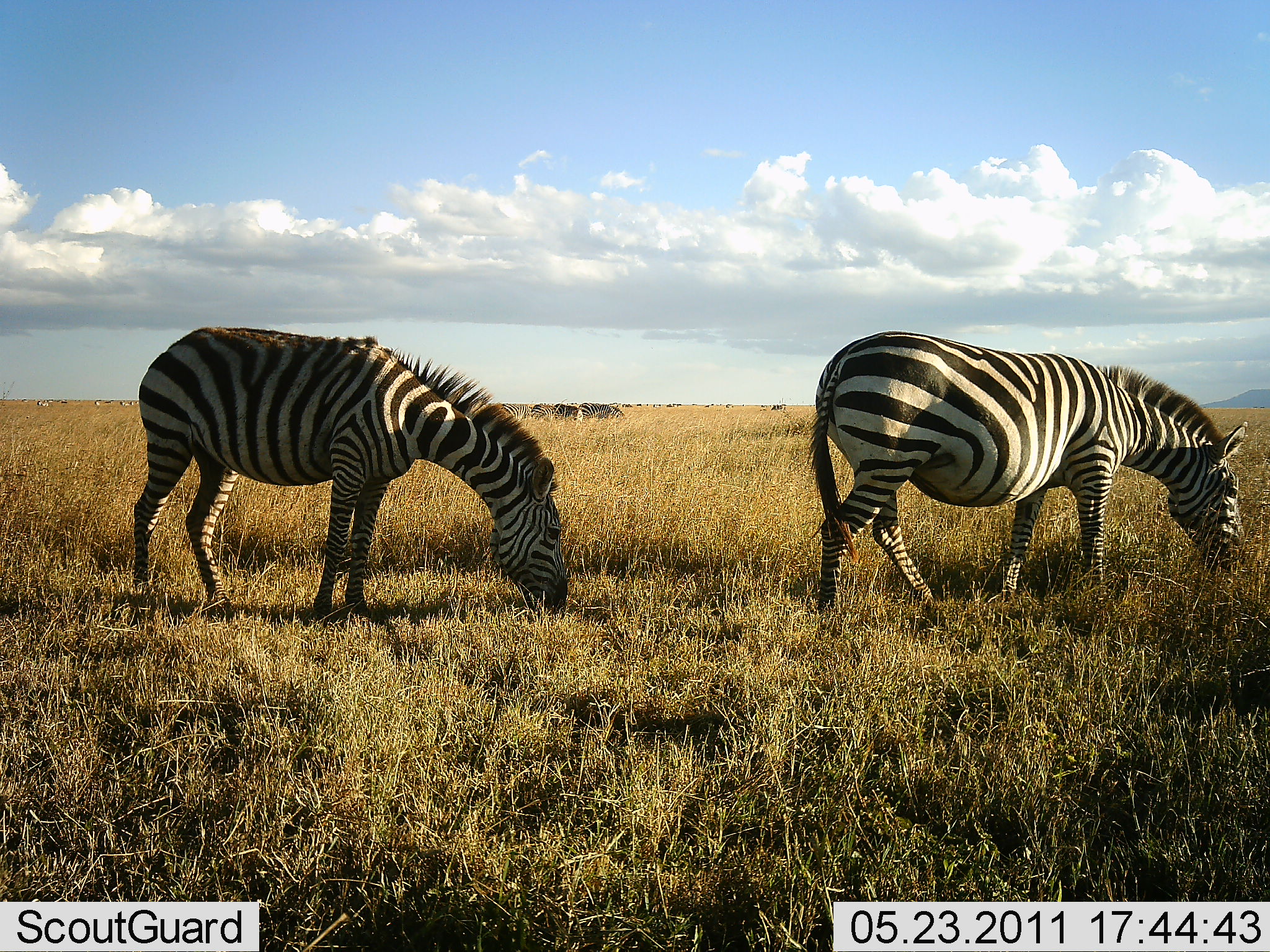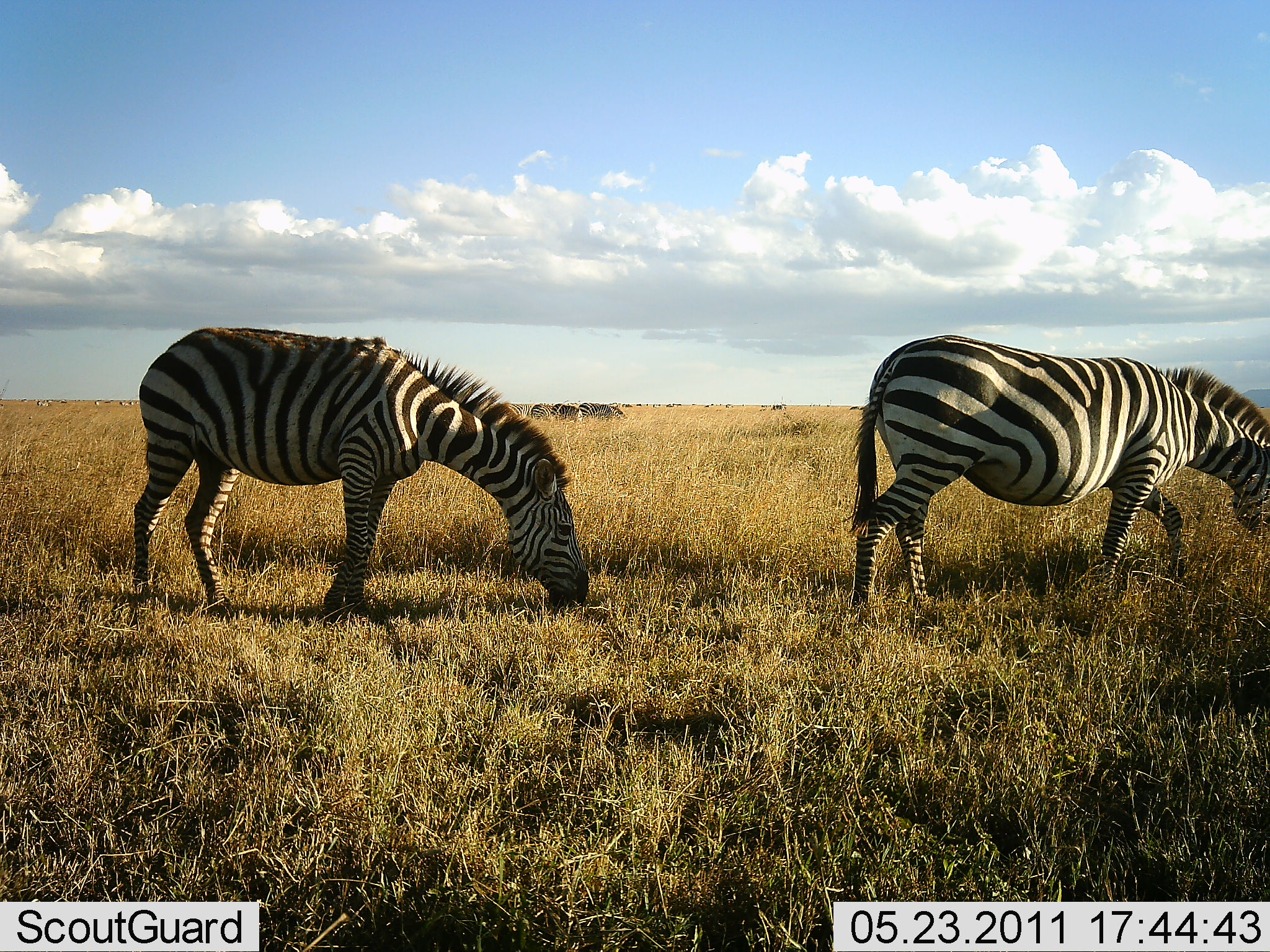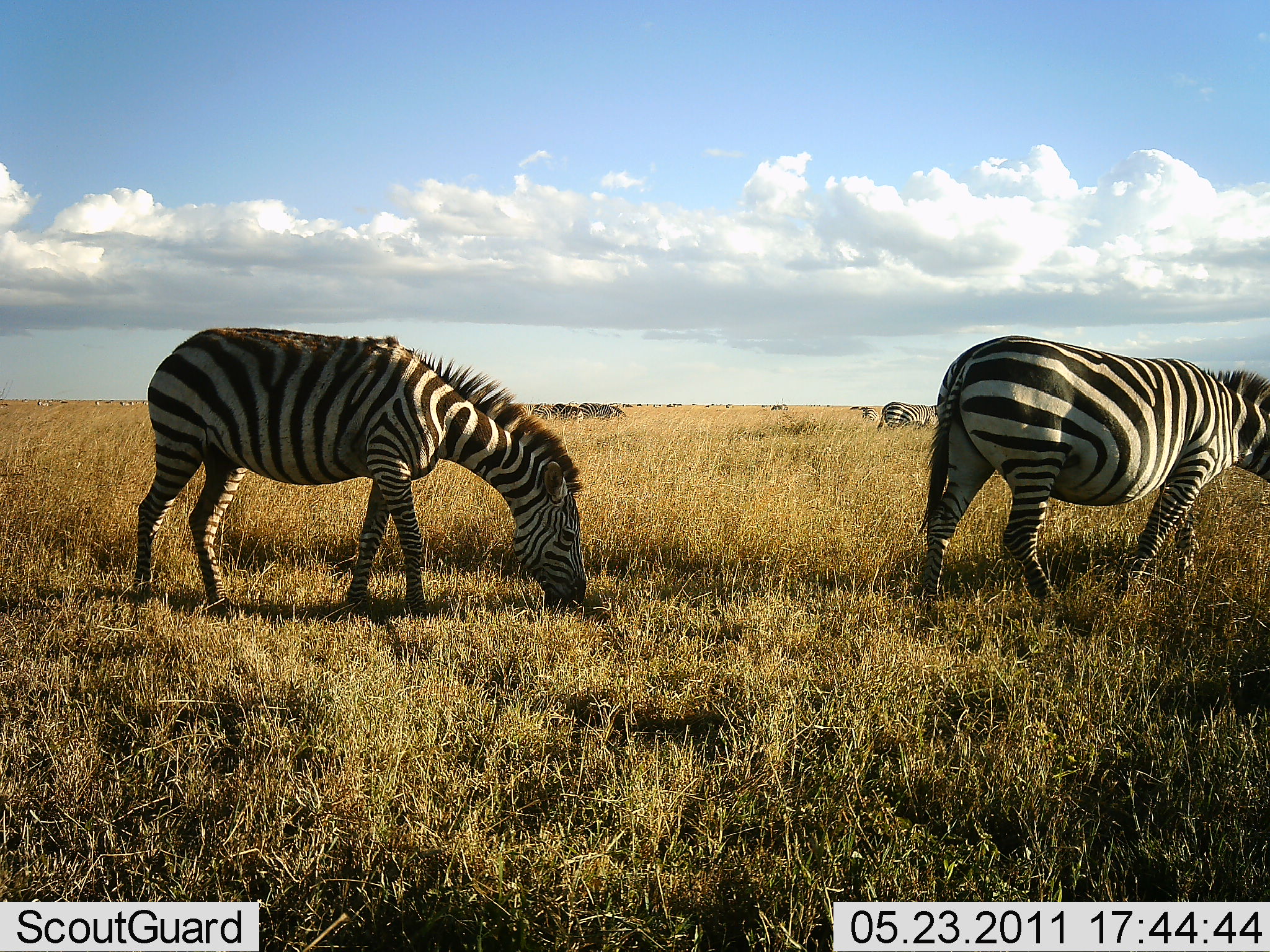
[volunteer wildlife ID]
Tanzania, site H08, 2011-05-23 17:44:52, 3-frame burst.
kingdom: Animalia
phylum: Chordata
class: Mammalia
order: Perissodactyla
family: Equidae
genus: Equus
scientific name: Equus quagga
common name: plains zebra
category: zebra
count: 2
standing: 7%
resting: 0%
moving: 29%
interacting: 0%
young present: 0%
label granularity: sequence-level